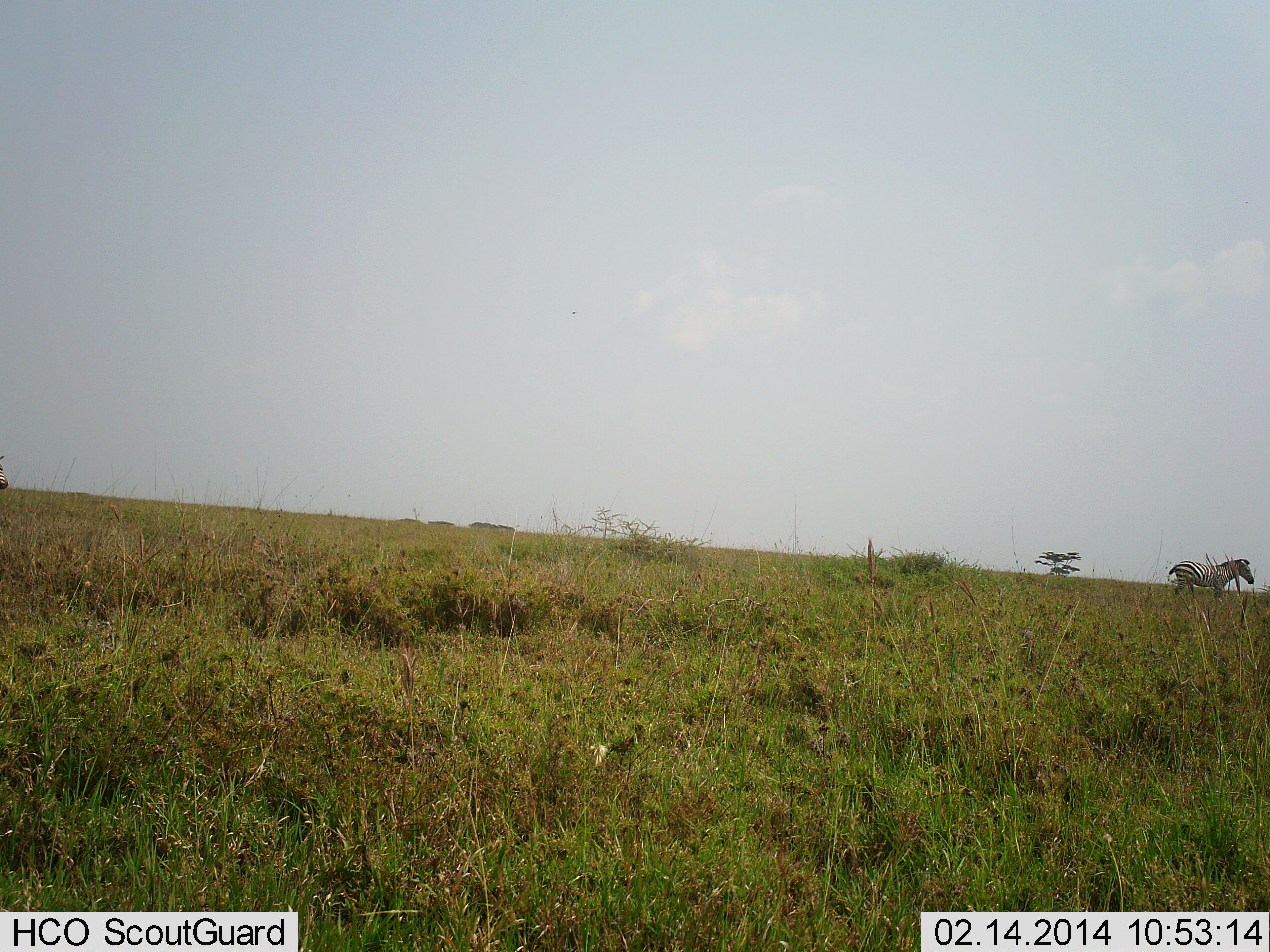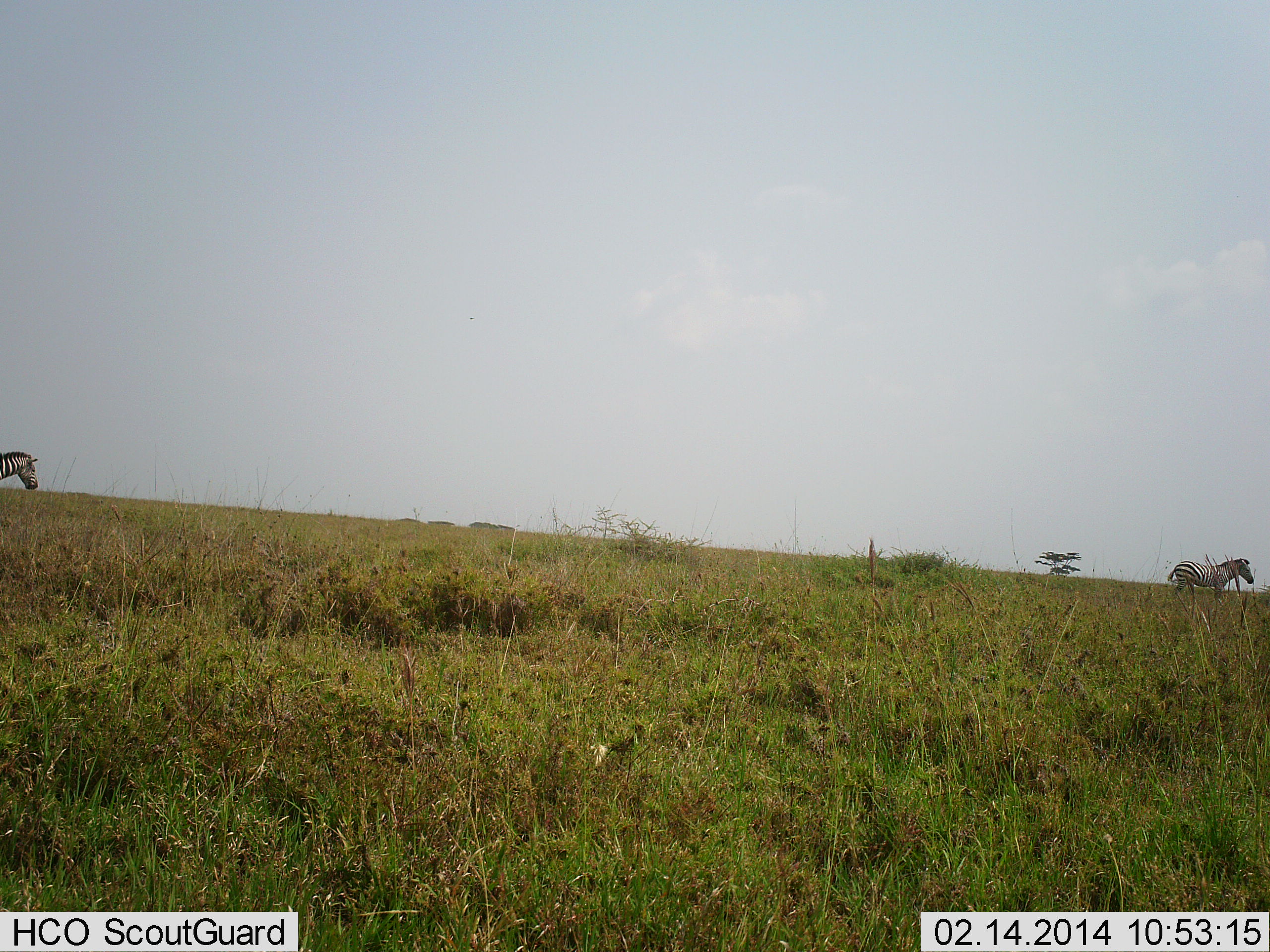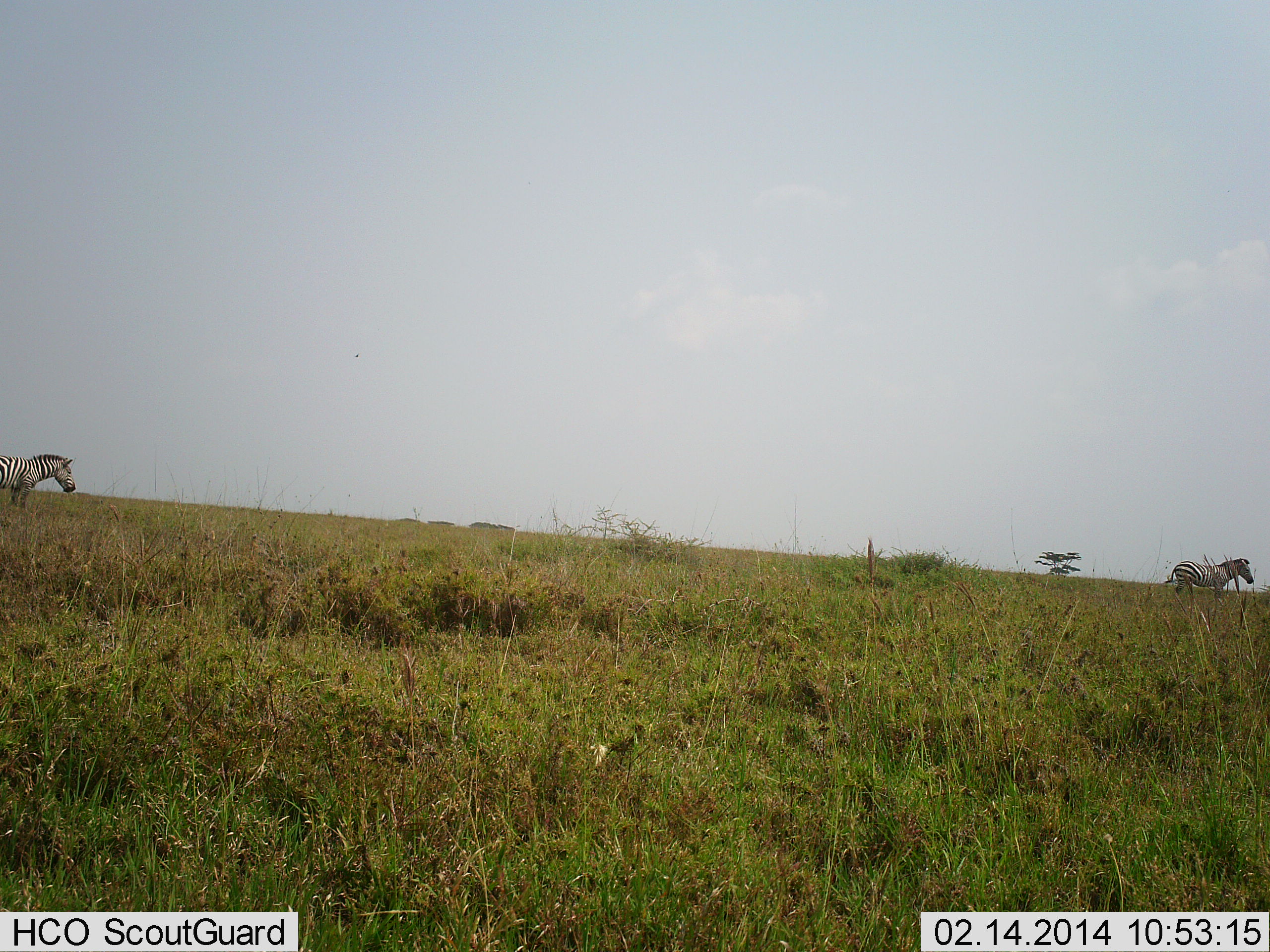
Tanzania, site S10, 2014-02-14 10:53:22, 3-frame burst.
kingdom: Animalia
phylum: Chordata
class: Mammalia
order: Perissodactyla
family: Equidae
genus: Equus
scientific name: Equus quagga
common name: plains zebra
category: zebra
Zebra (plains zebra) (Equus quagga), count 2. Behavior (volunteer vote fractions): standing 70%, resting 0%, moving 90%, interacting 0%. Young present (vote fraction): 0%. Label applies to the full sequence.